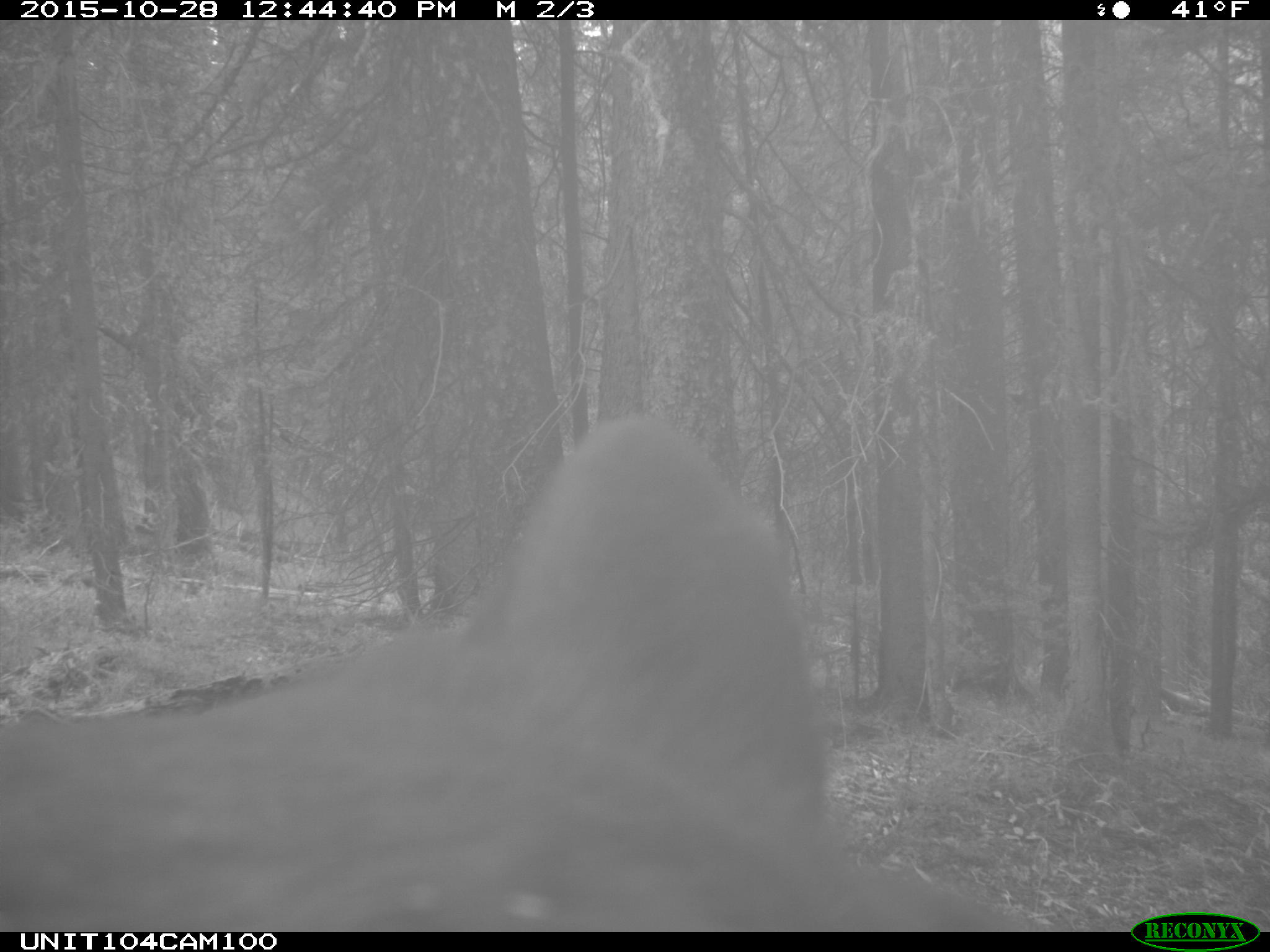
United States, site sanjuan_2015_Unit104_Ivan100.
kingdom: Animalia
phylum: Chordata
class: Mammalia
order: Carnivora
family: Ursidae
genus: Ursus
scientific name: Ursus americanus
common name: american black bear